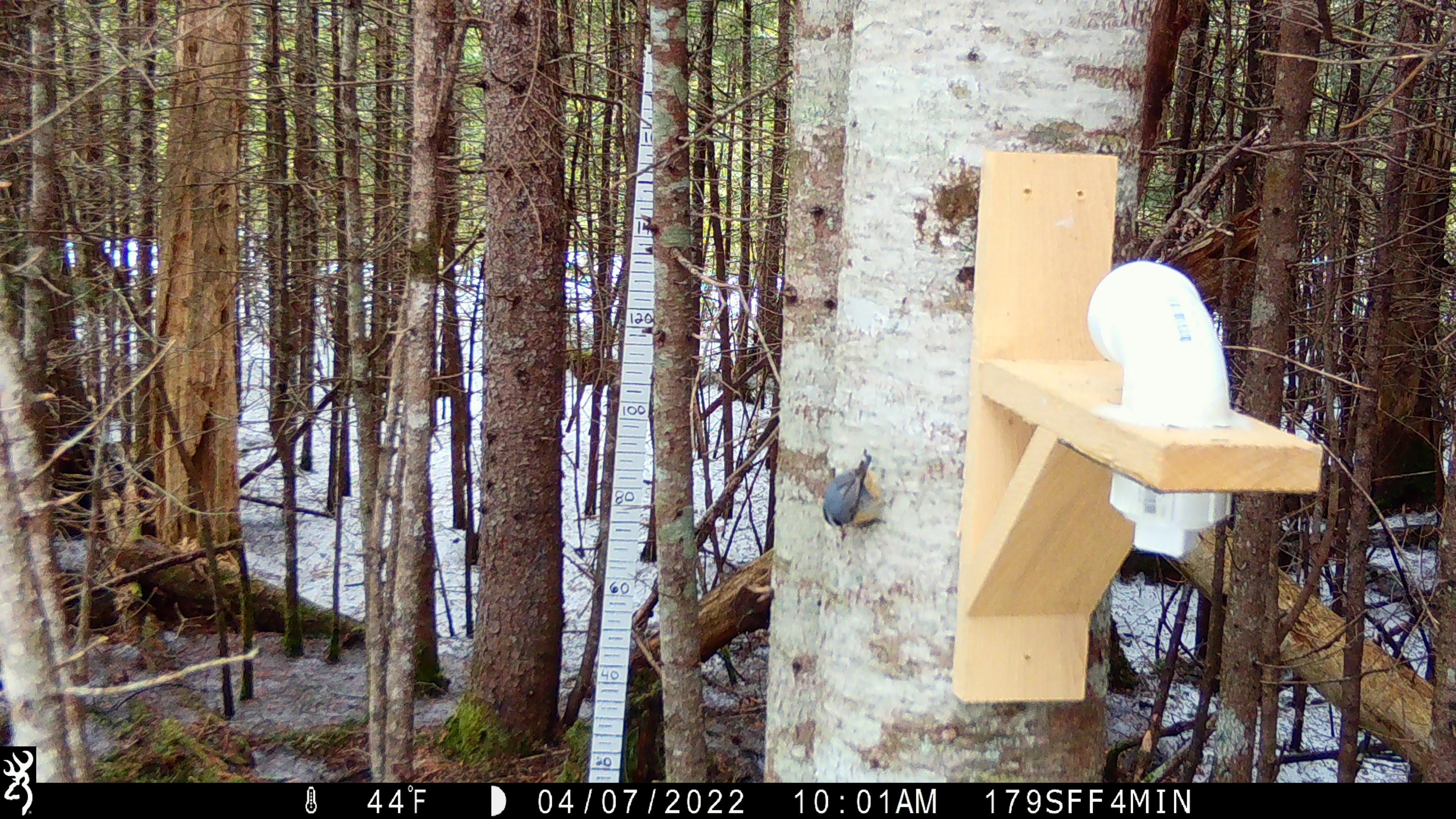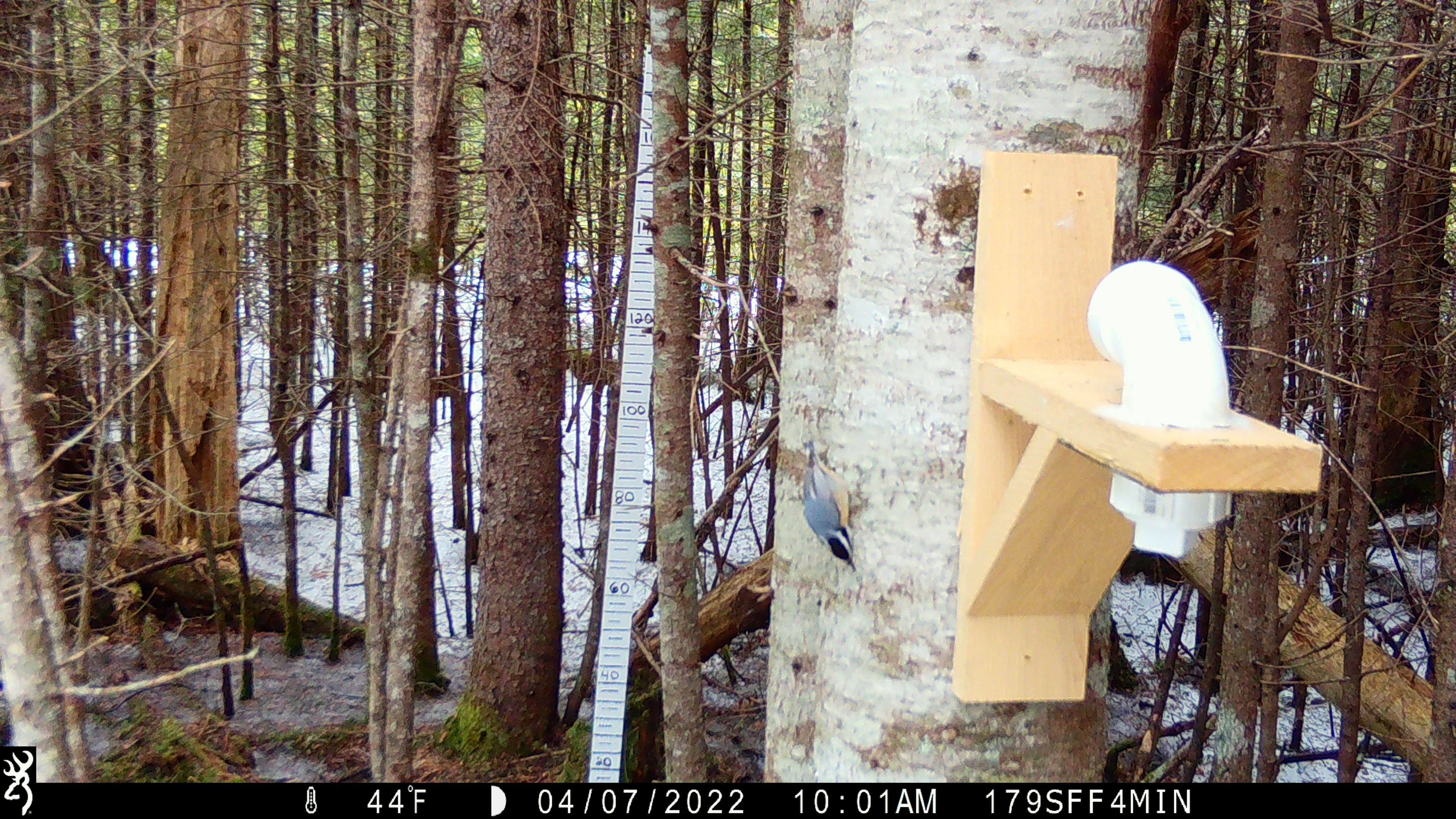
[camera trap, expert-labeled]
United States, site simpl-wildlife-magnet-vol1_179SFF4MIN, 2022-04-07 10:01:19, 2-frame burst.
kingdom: Animalia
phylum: Chordata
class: Aves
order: Passeriformes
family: Sittidae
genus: Sitta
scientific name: Sitta canadensis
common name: red-breasted nuthatch